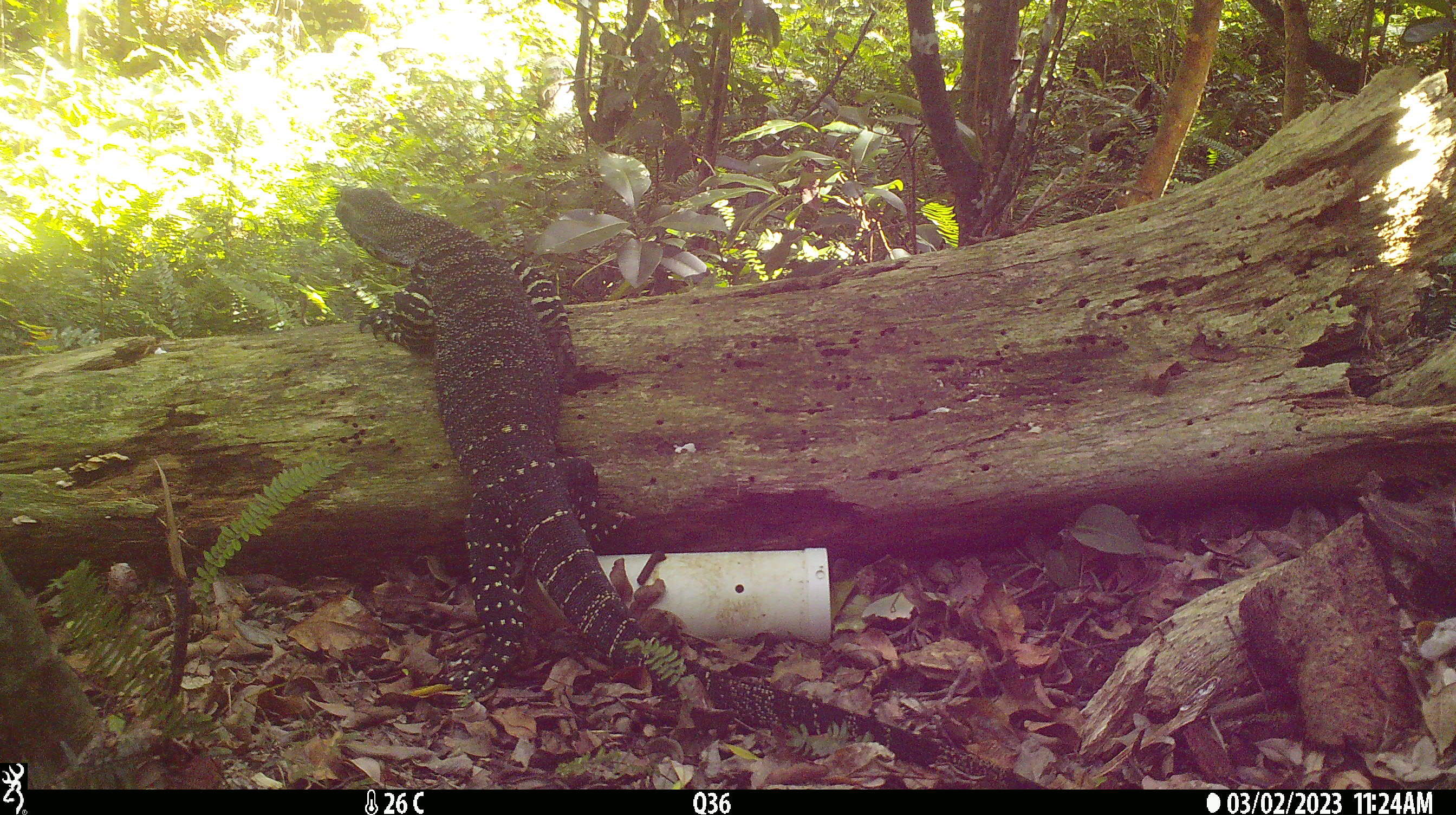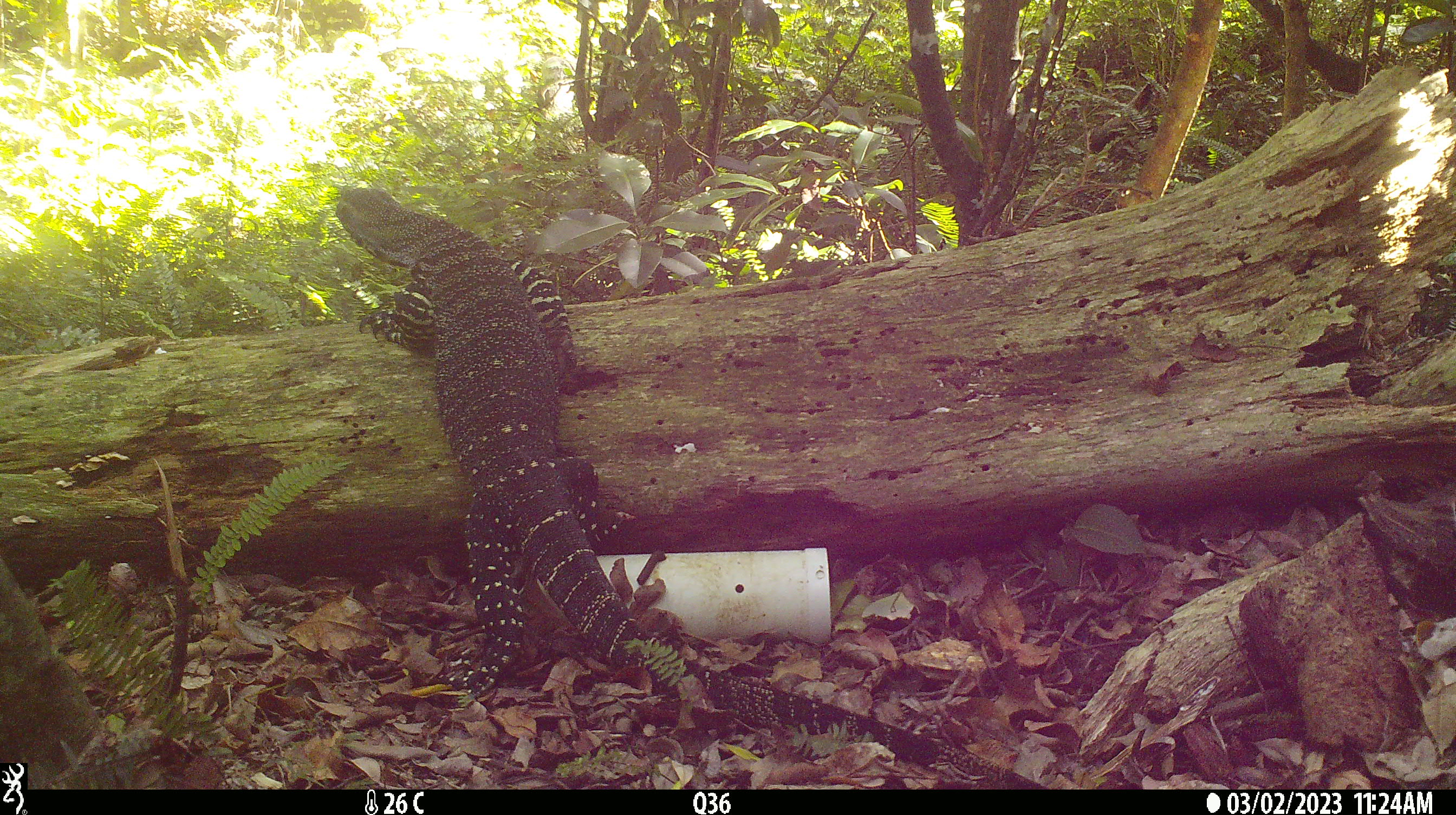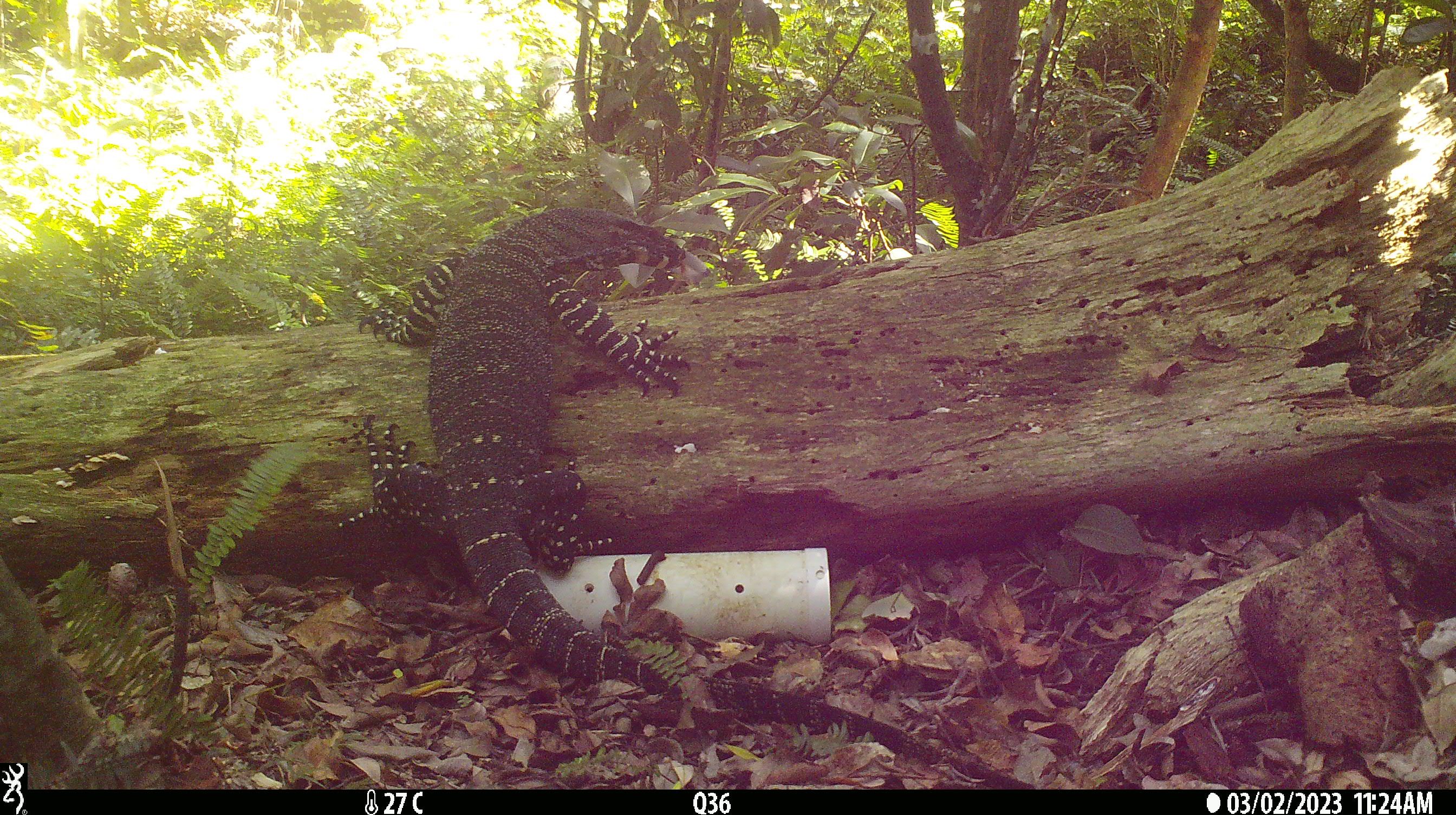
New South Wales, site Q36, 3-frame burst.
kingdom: Animalia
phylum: Chordata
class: Reptilia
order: Squamata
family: Varanidae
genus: Varanus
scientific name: Varanus varius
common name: lace monitor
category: goanna